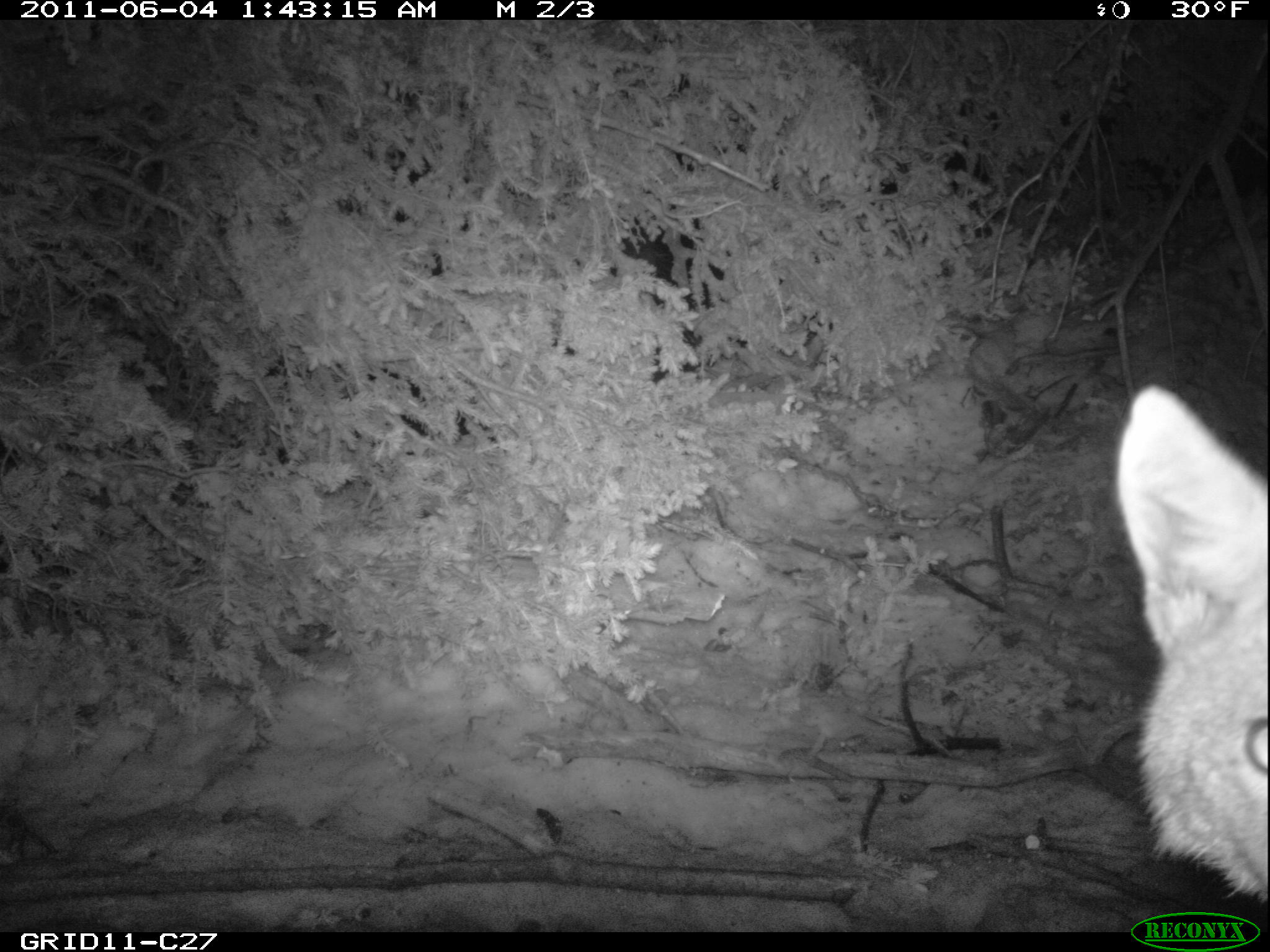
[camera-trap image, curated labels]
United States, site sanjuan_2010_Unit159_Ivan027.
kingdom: Animalia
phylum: Chordata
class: Mammalia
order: Carnivora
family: Canidae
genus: Canis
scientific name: Canis latrans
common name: coyote